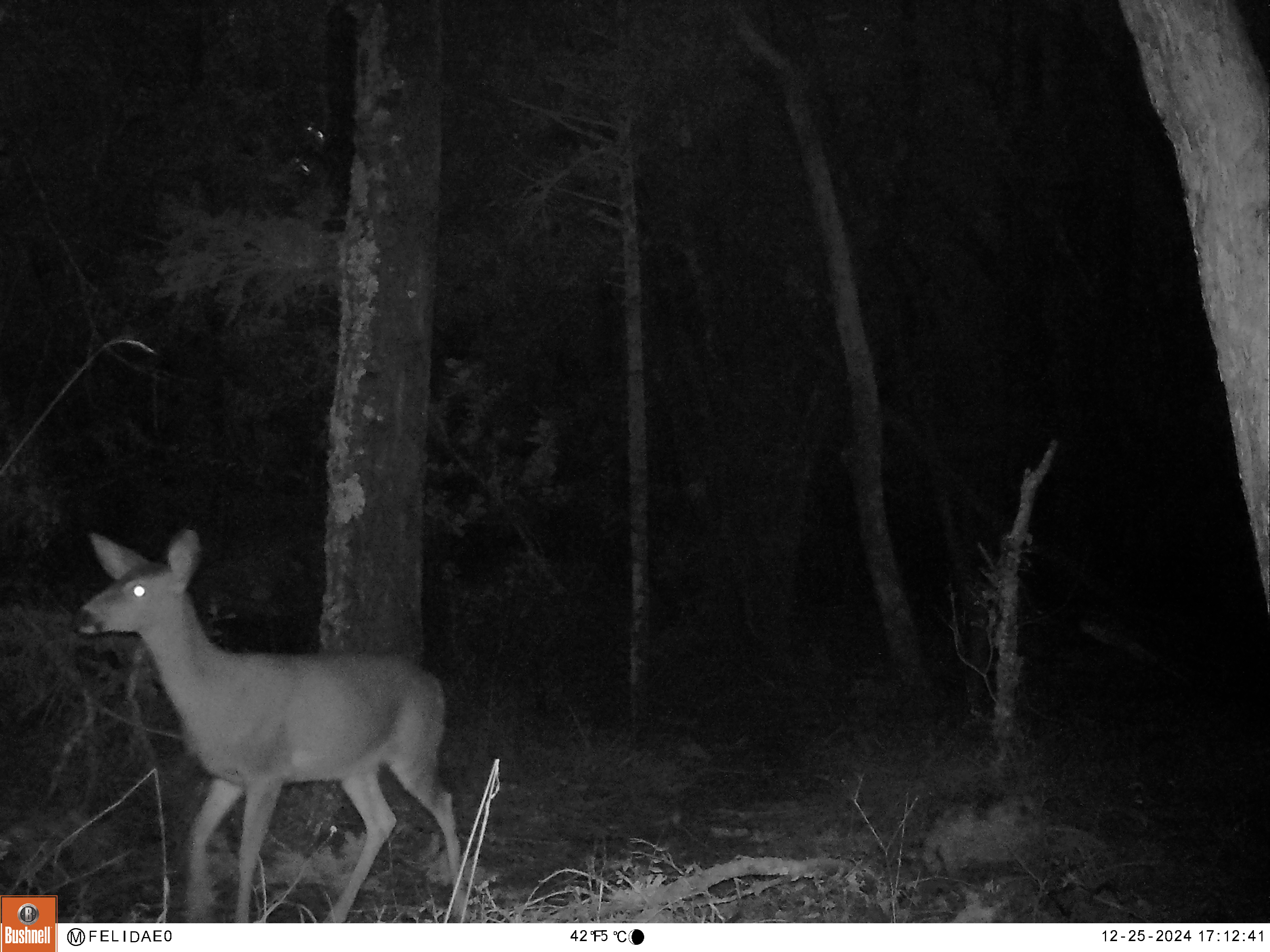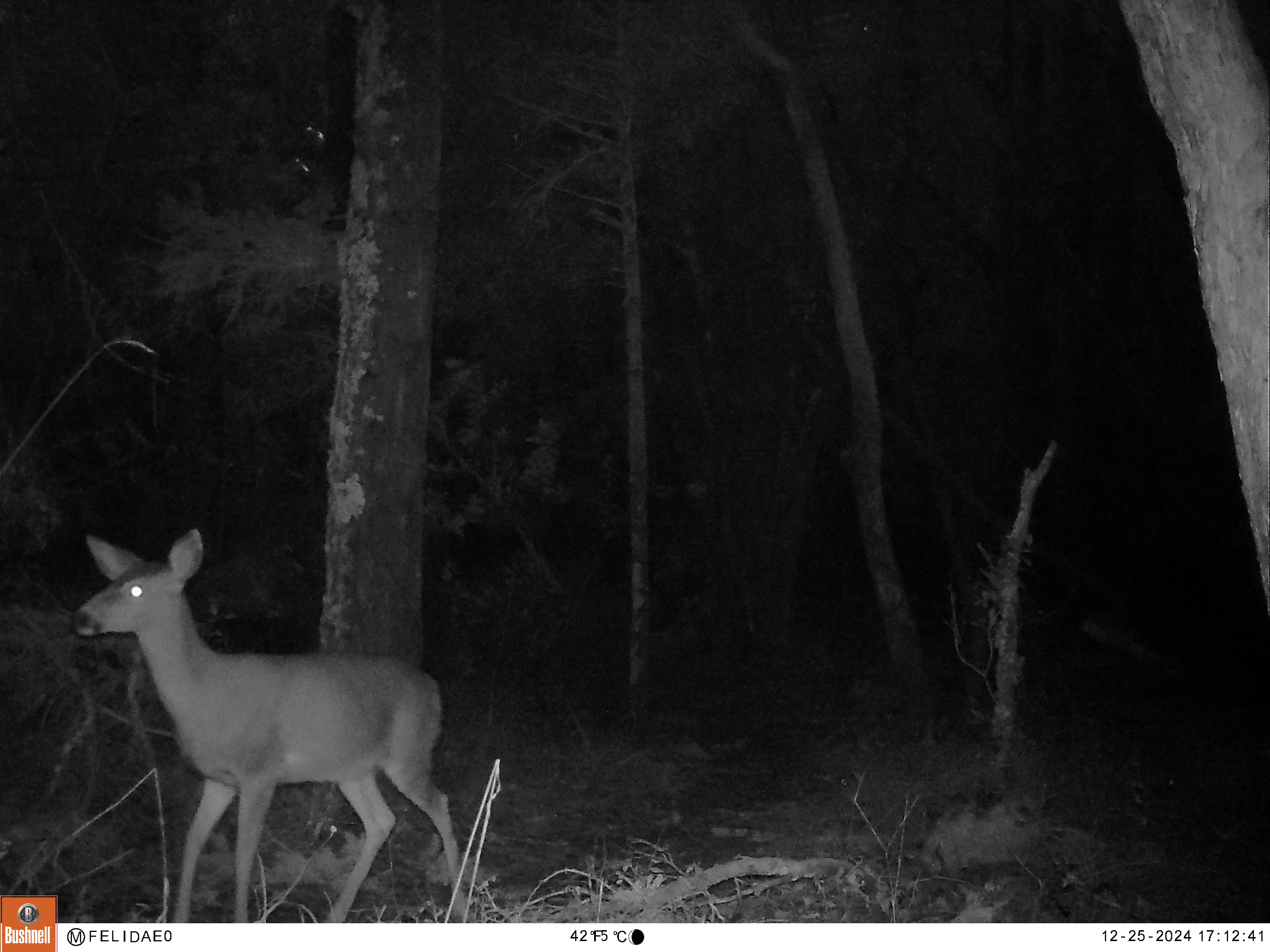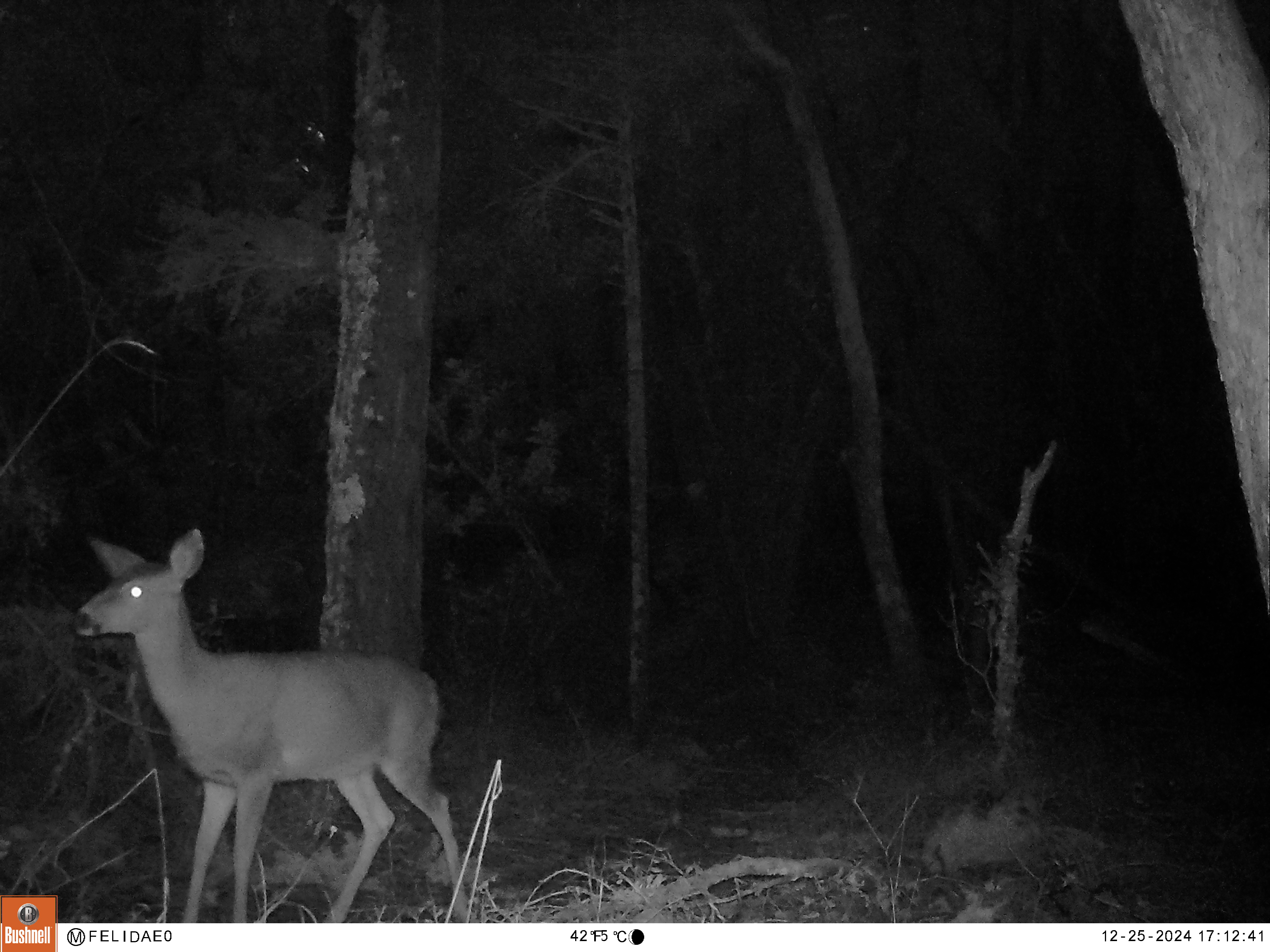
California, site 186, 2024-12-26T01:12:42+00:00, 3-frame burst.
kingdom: Animalia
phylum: Chordata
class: Mammalia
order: Artiodactyla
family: Cervidae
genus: Odocoileus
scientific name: Odocoileus hemionus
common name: mule deer